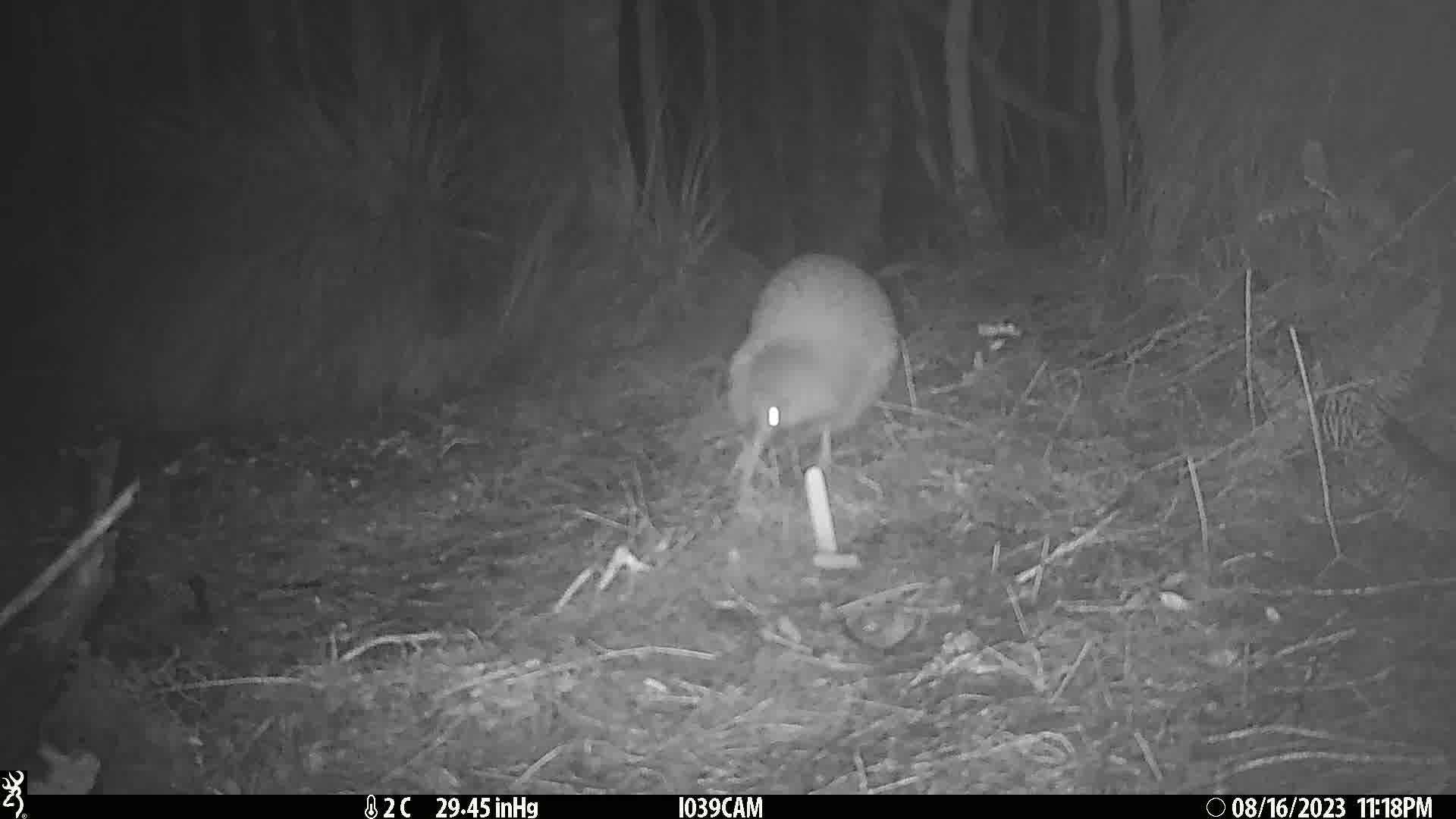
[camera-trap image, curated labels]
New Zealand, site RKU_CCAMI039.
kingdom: Animalia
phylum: Chordata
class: Aves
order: Apterygiformes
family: Apterygidae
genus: Apteryx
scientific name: Apteryx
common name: kiwi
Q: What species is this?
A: Kiwi (Apteryx).